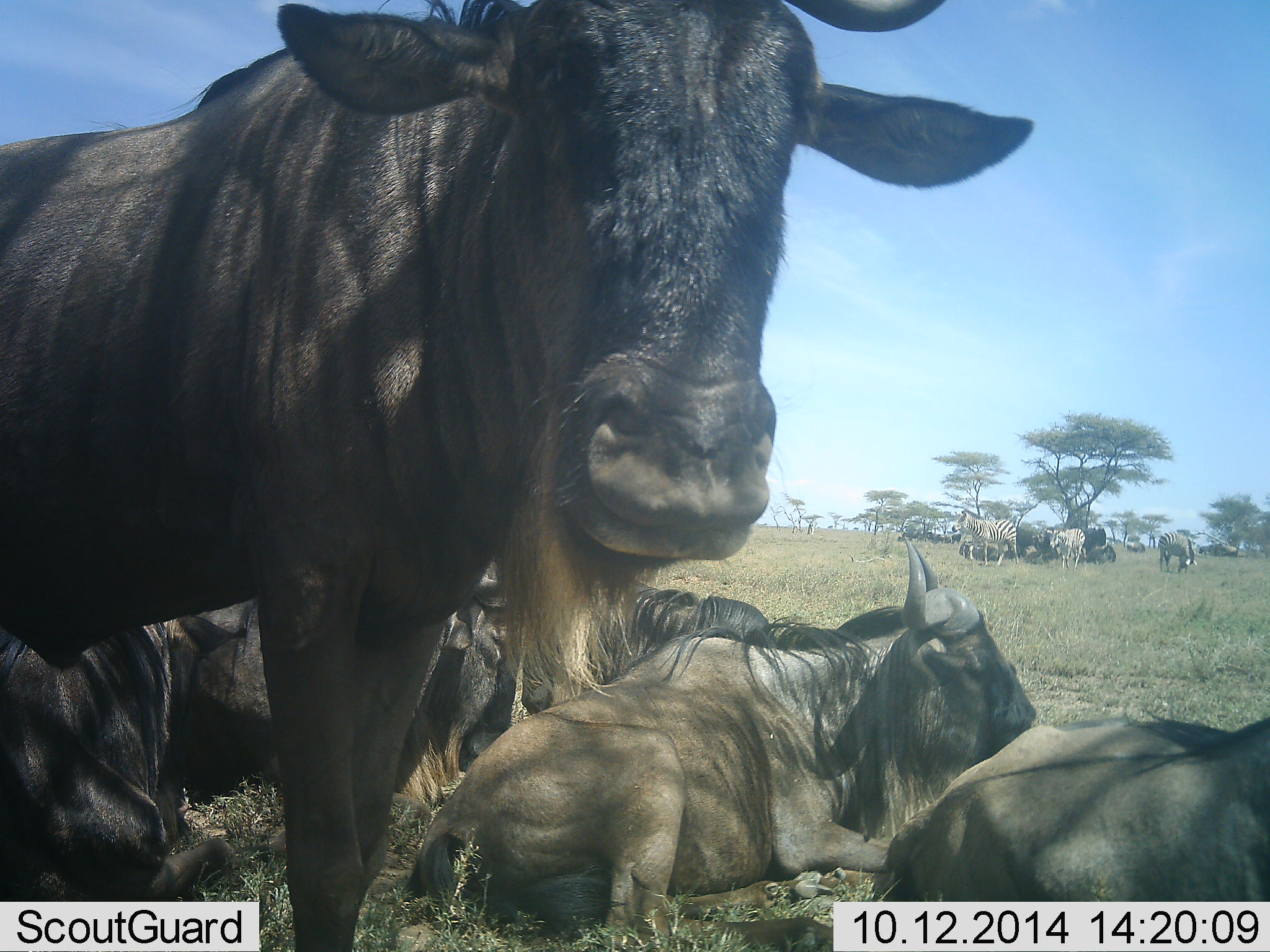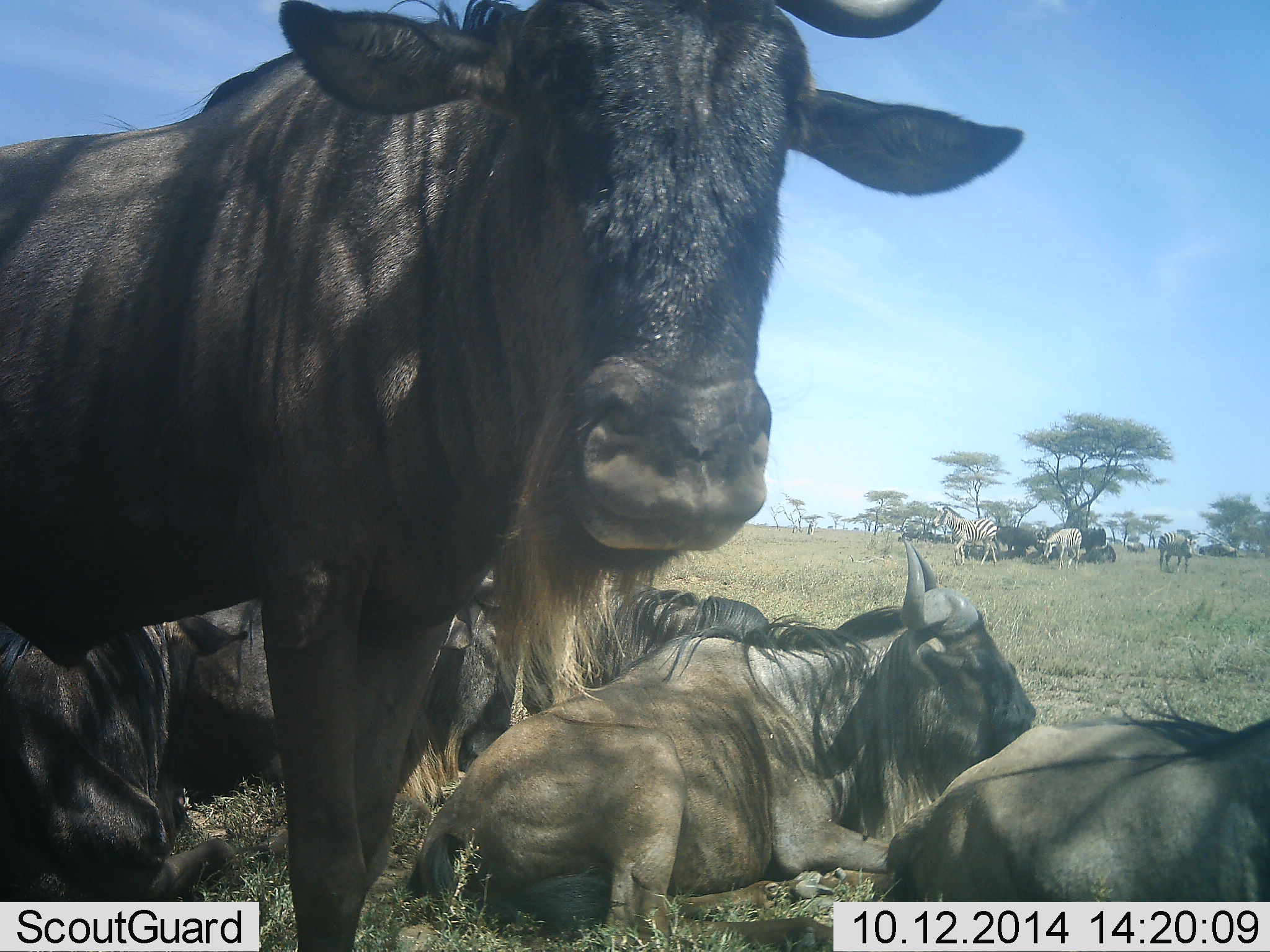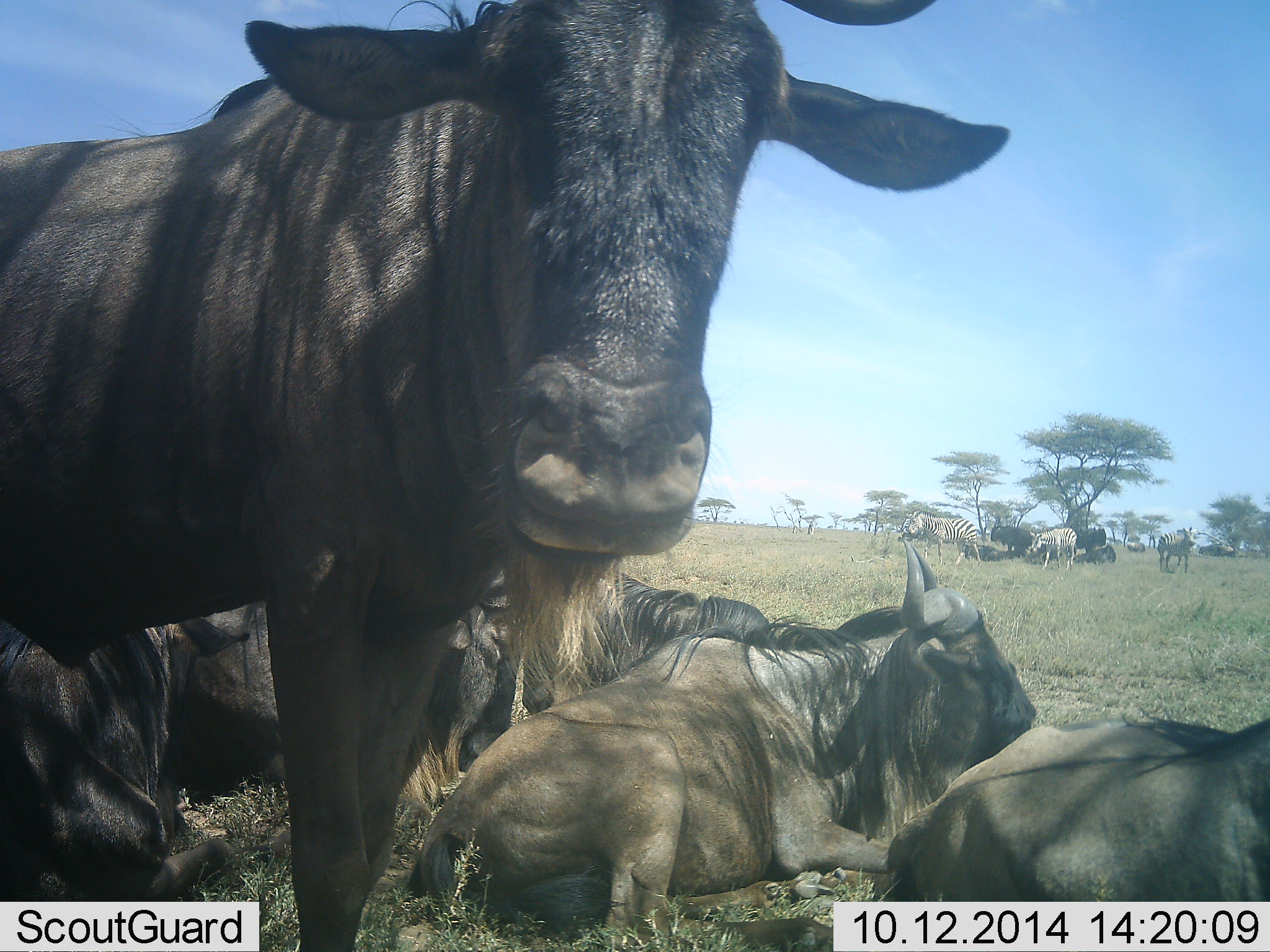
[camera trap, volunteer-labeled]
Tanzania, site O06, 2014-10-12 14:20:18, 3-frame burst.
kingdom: Animalia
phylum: Chordata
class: Mammalia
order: Artiodactyla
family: Bovidae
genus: Connochaetes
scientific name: Connochaetes taurinus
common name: blue wildebeest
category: wildebeest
Wildebeest (blue wildebeest) (Connochaetes taurinus), count 9. Behavior (volunteer vote fractions): standing 75%, resting 100%, moving 0%, interacting 0%. Young present (vote fraction): 8%. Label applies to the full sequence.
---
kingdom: Animalia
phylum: Chordata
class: Mammalia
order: Perissodactyla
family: Equidae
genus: Equus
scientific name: Equus quagga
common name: plains zebra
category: zebra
Zebra (plains zebra) (Equus quagga), count 3. Behavior (volunteer vote fractions): standing 20%, resting 0%, moving 90%, interacting 0%. Young present (vote fraction): 30%. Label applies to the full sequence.